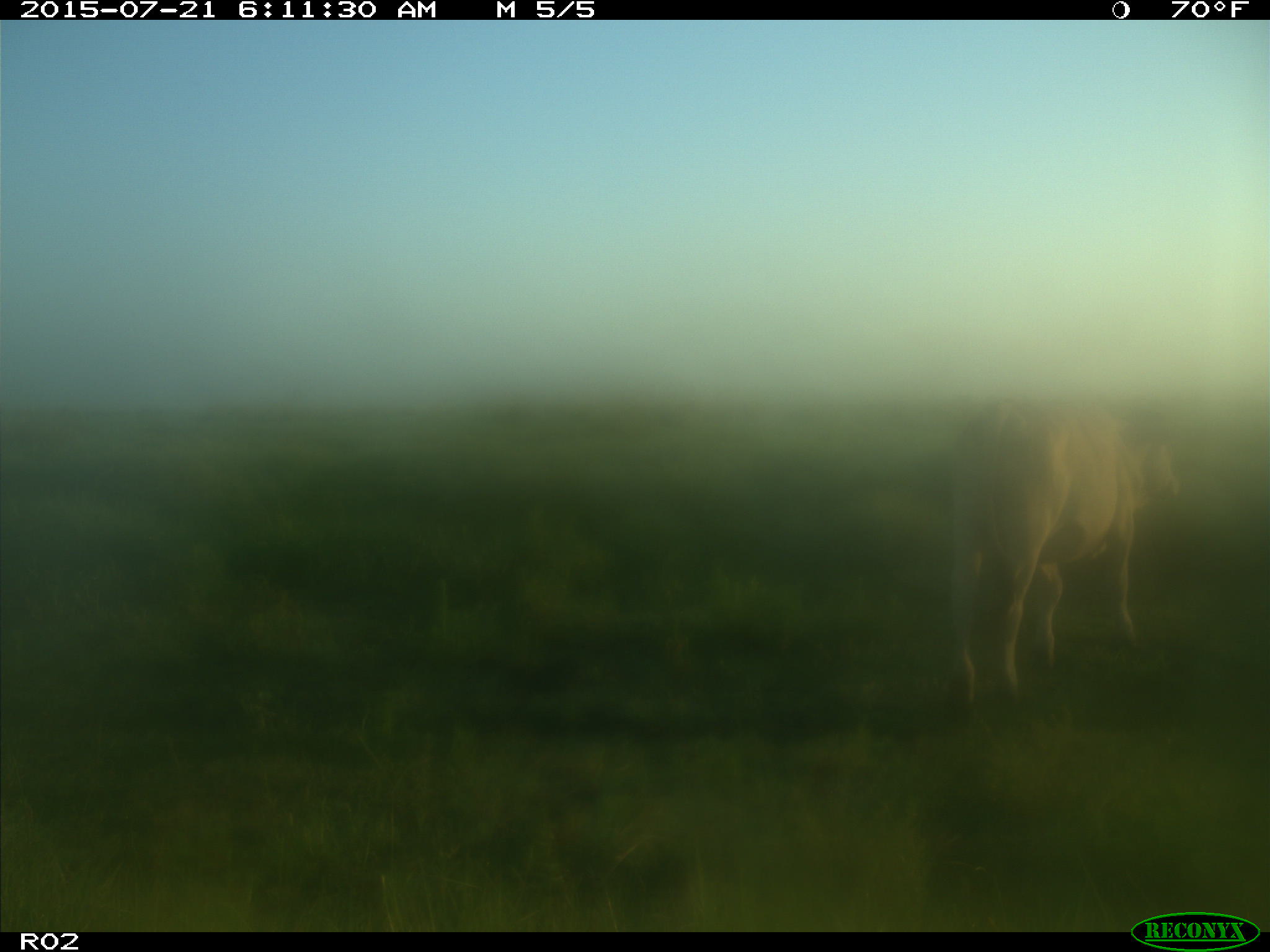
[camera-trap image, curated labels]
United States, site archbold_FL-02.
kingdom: Animalia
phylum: Chordata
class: Mammalia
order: Artiodactyla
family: Bovidae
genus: Bos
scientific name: Bos taurus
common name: domestic cow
Bos taurus (domestic cow).